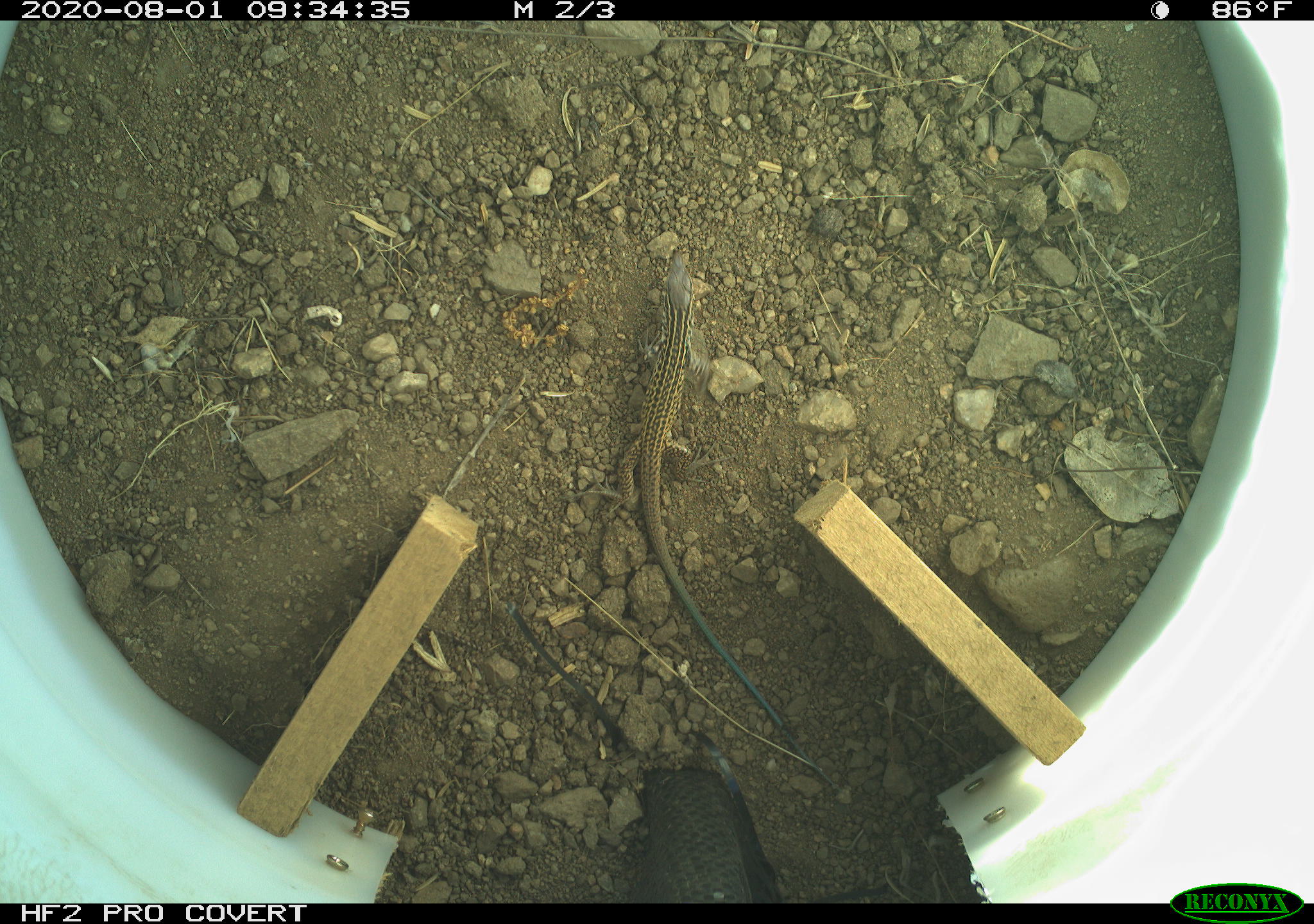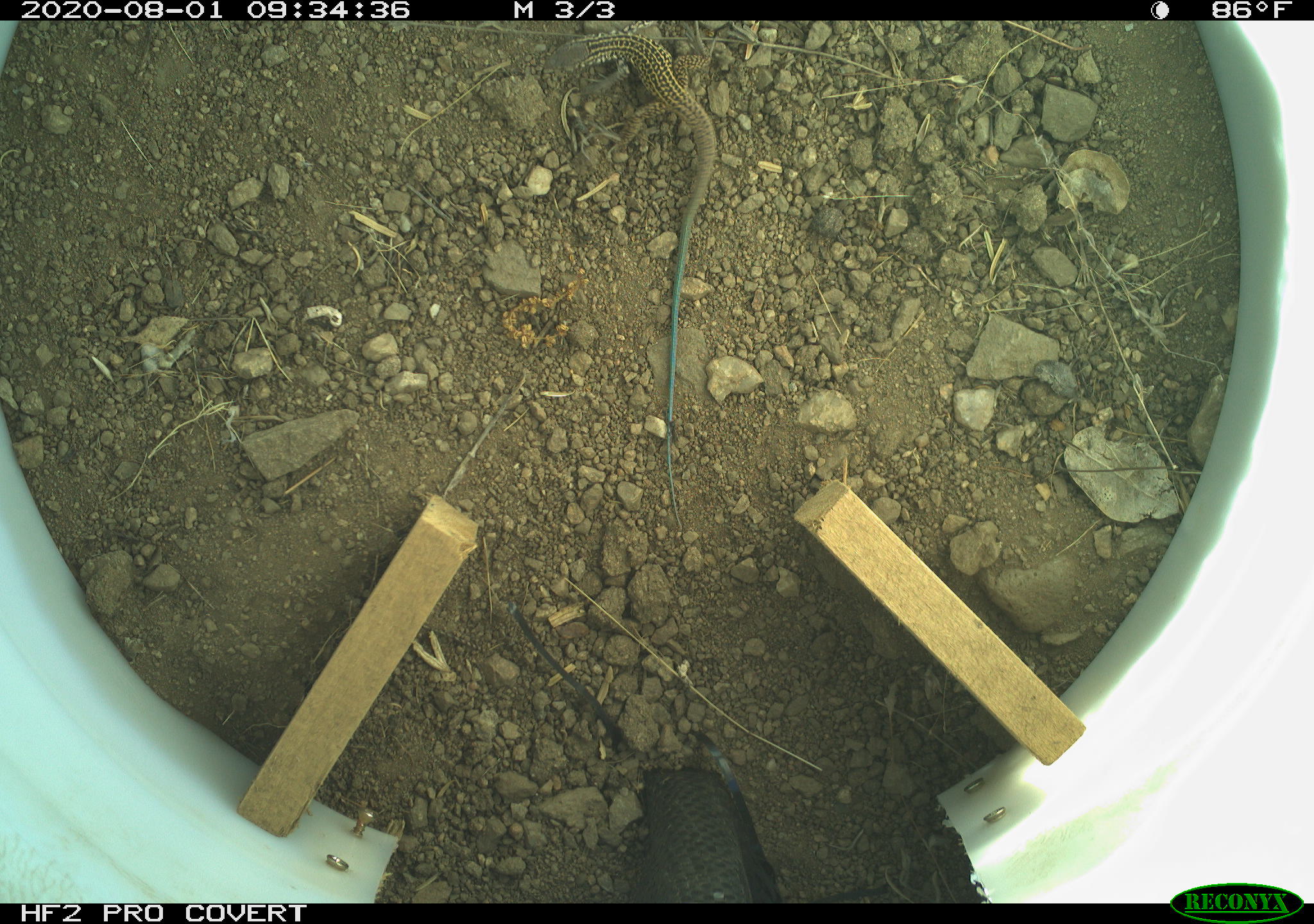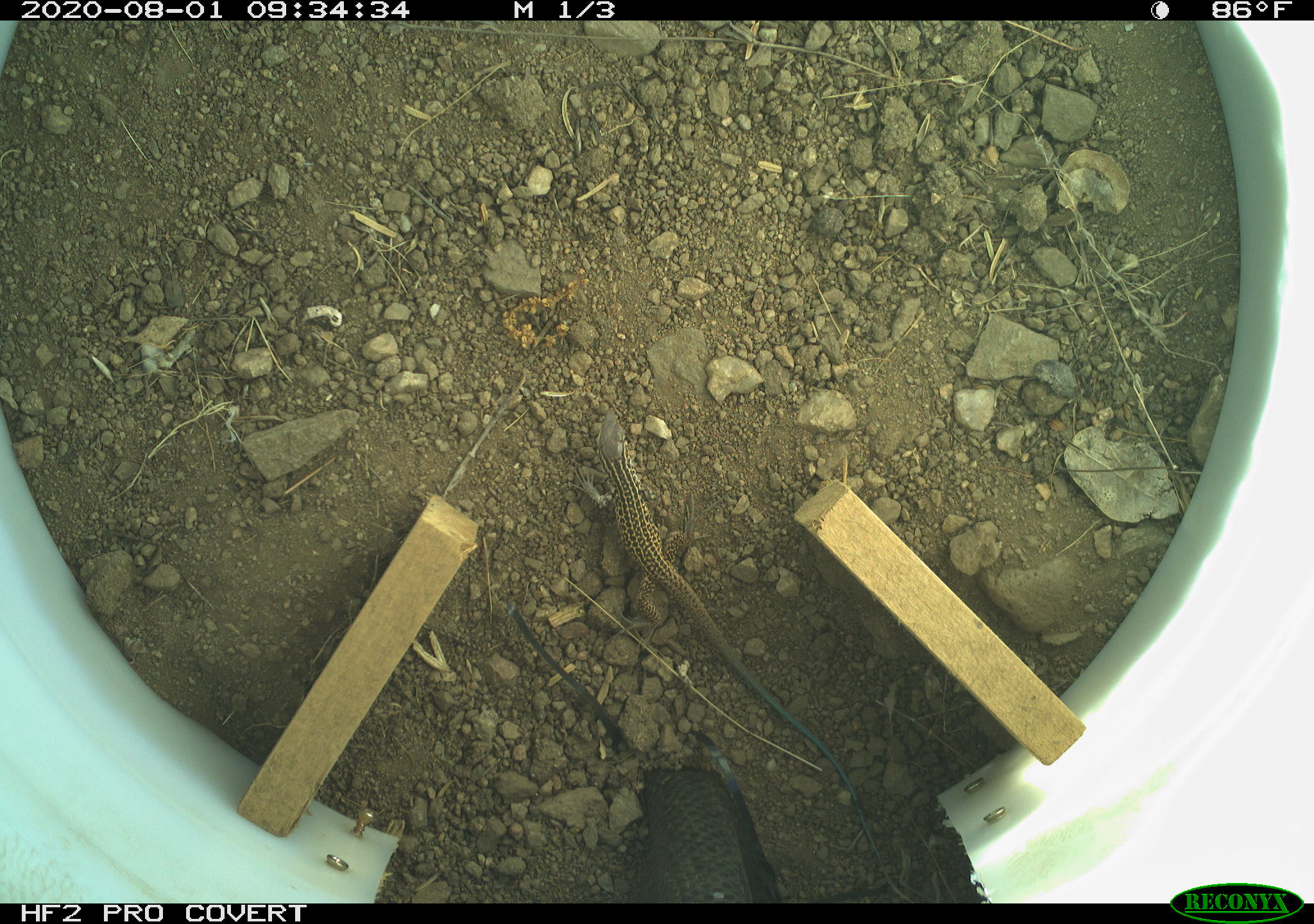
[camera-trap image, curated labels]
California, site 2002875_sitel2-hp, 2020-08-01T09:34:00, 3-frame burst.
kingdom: Animalia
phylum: Chordata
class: Reptilia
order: Squamata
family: Teiidae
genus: Aspidoscelis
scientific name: Aspidoscelis tigris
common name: western whiptail